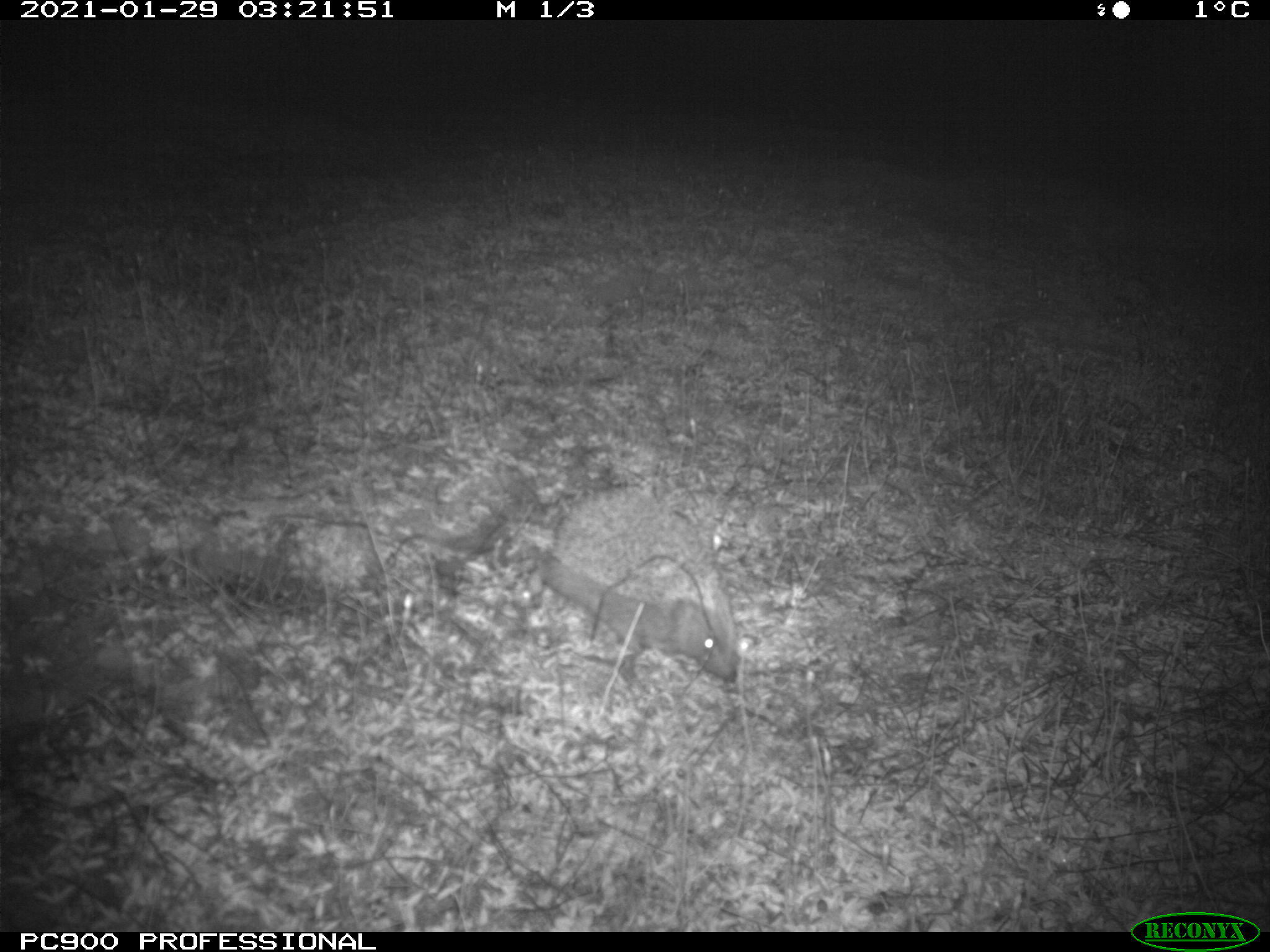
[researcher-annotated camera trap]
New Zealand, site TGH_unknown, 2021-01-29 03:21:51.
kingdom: Animalia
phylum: Chordata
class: Mammalia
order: Eulipotyphla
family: Erinaceidae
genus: Erinaceus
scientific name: Erinaceus europaeus europaeus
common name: european hedgehog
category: hedgehog